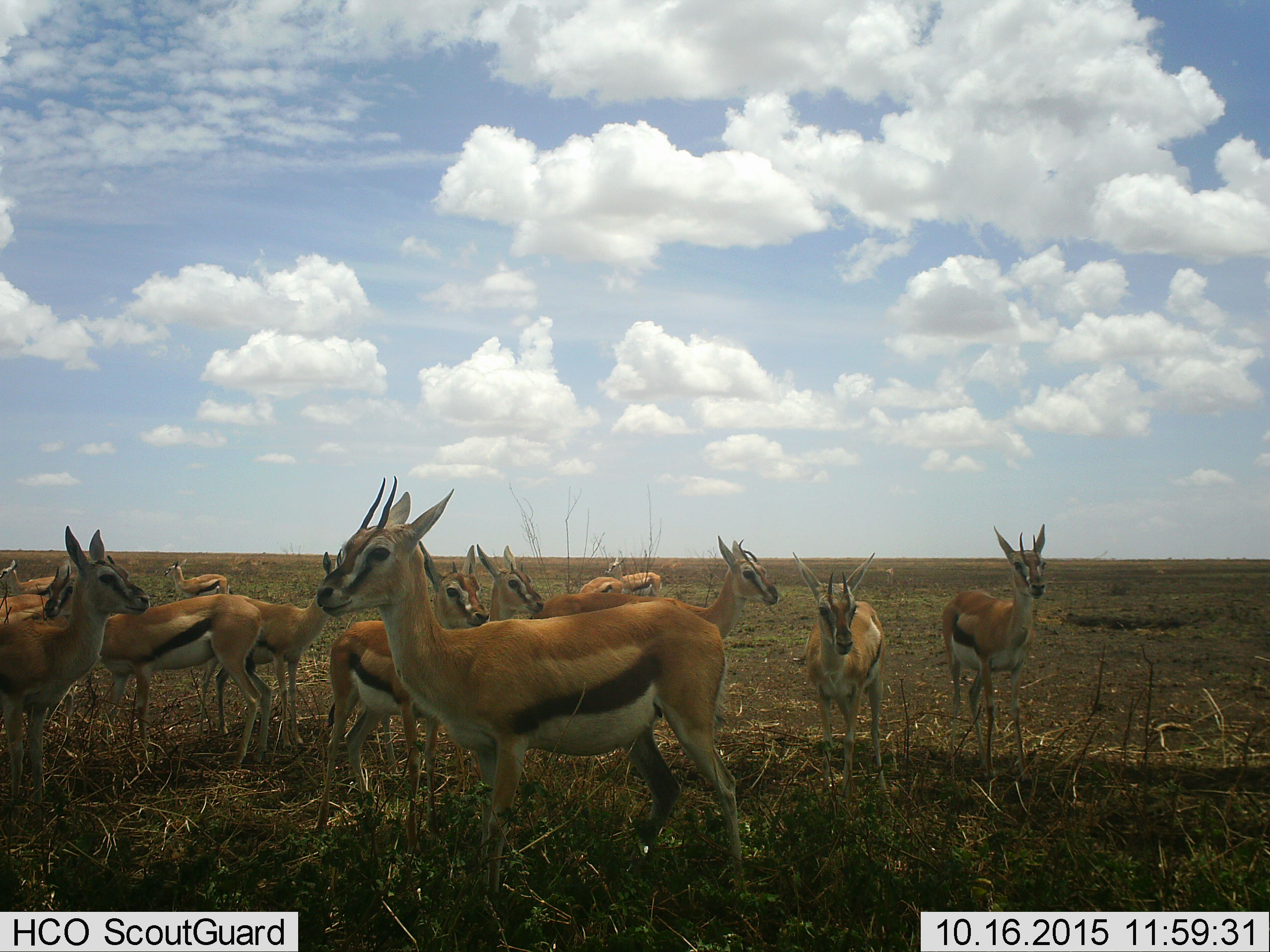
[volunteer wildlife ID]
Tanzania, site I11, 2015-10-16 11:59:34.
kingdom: Animalia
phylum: Chordata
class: Mammalia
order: Artiodactyla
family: Bovidae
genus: Eudorcas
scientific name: Eudorcas thomsonii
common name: thomson's gazelle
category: gazellethomsons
Gazellethomsons (thomson's gazelle) (Eudorcas thomsonii), count 11-50. Behavior (volunteer vote fractions): standing 100%, resting 0%, moving 11%, interacting 0%. Young present (vote fraction): 0%. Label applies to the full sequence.